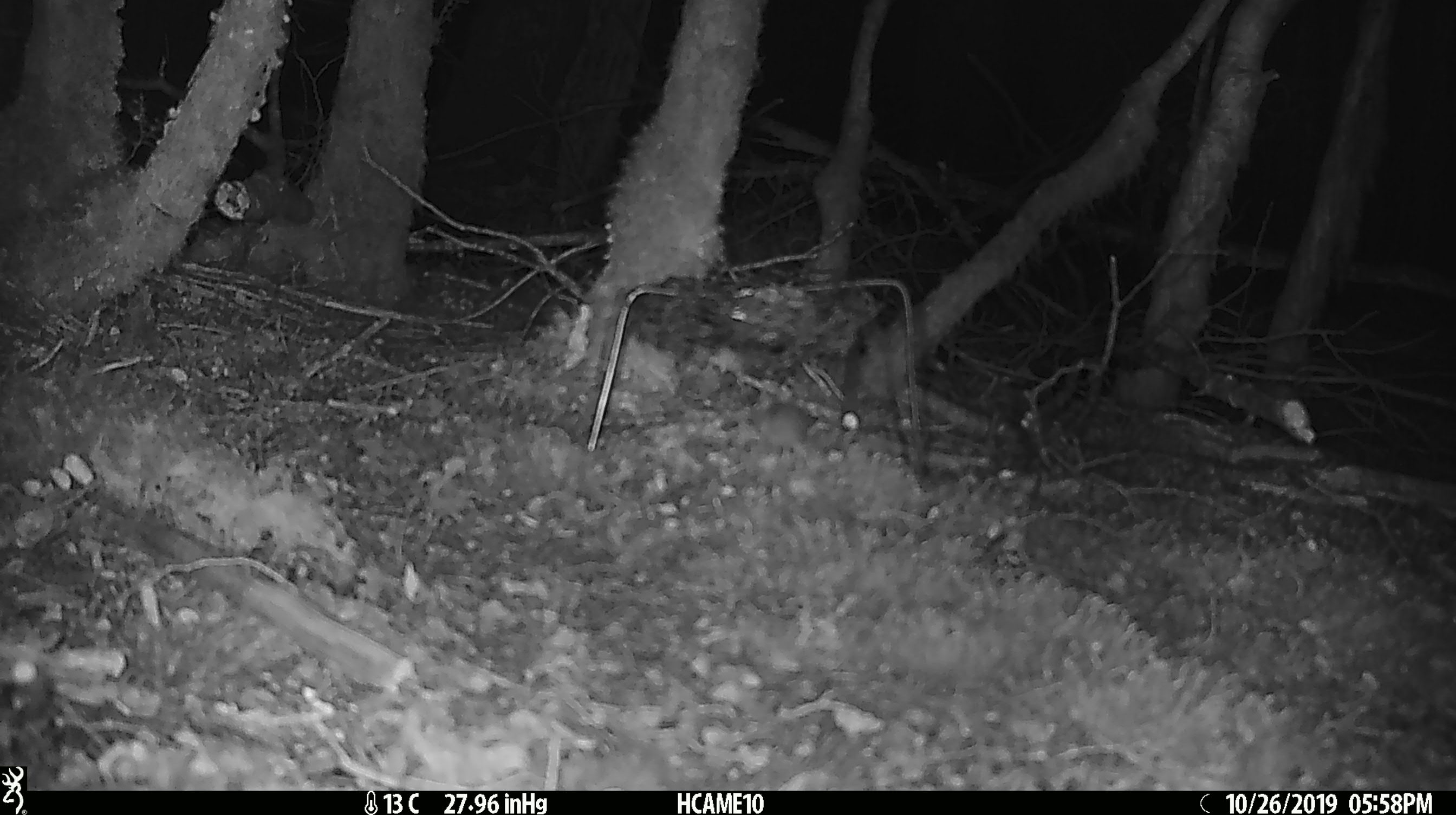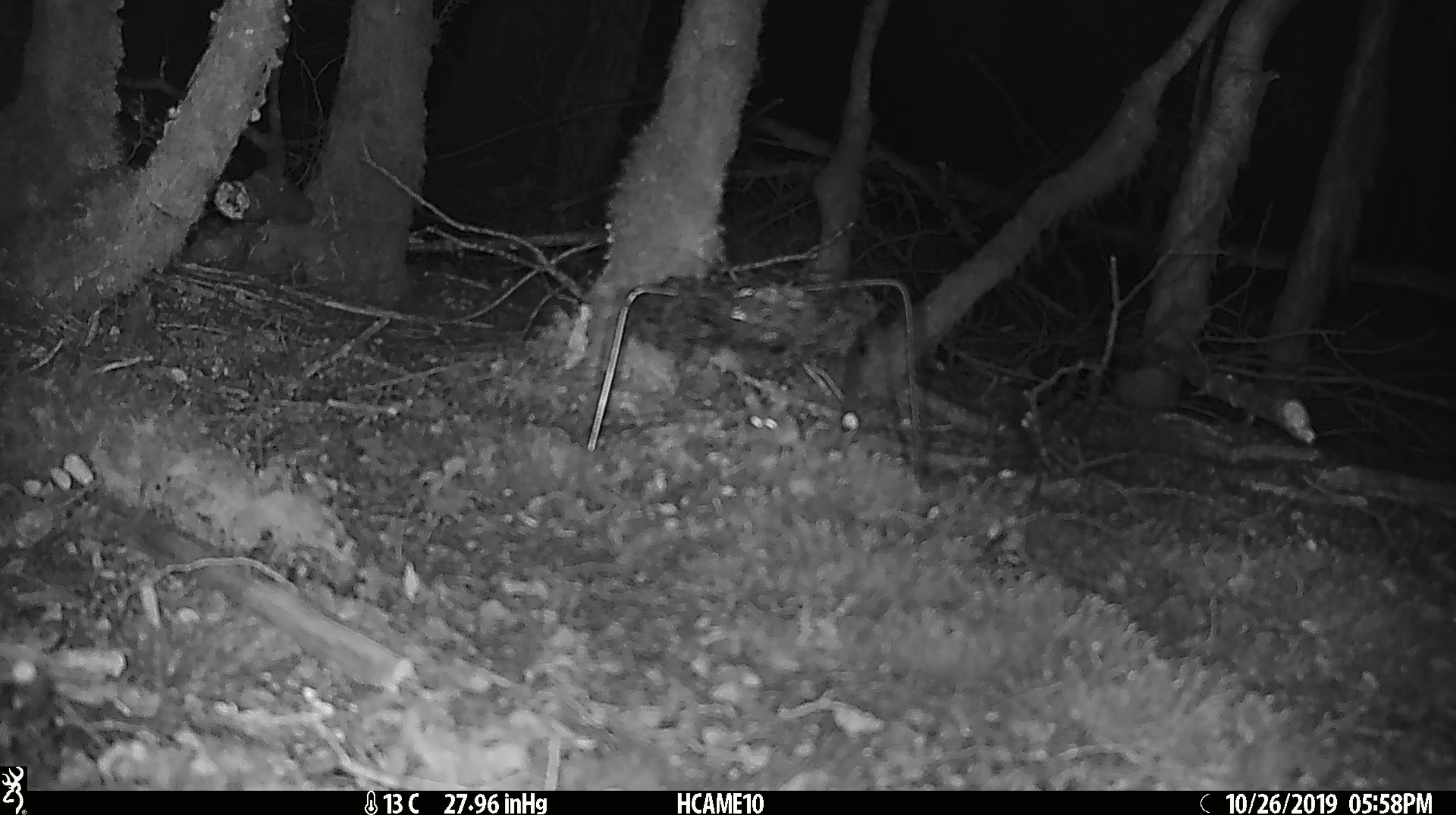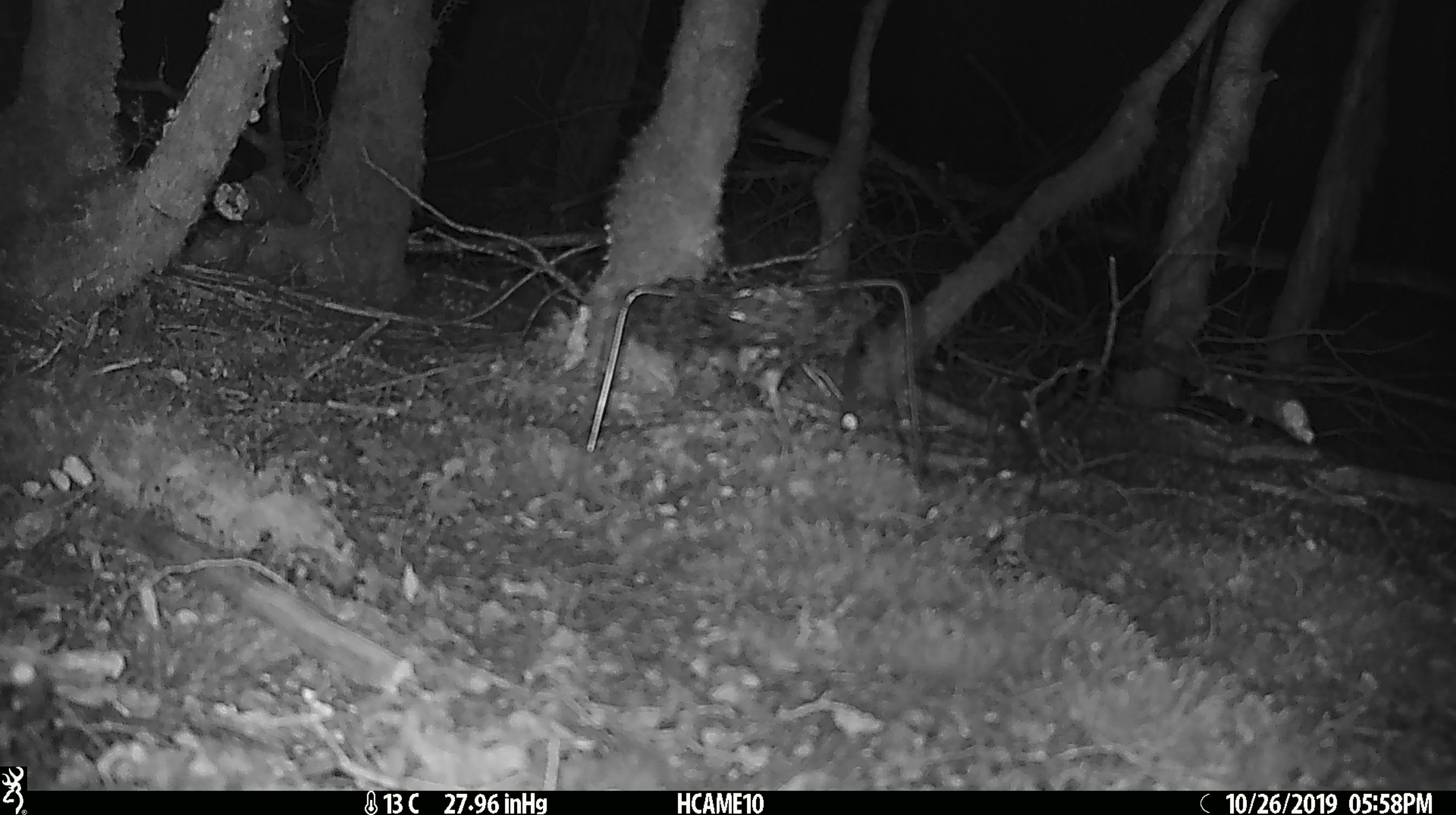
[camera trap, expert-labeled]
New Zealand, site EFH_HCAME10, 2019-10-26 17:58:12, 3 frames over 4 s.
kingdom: Animalia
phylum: Chordata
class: Mammalia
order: Rodentia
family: Muridae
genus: Mus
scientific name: Mus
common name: mouse